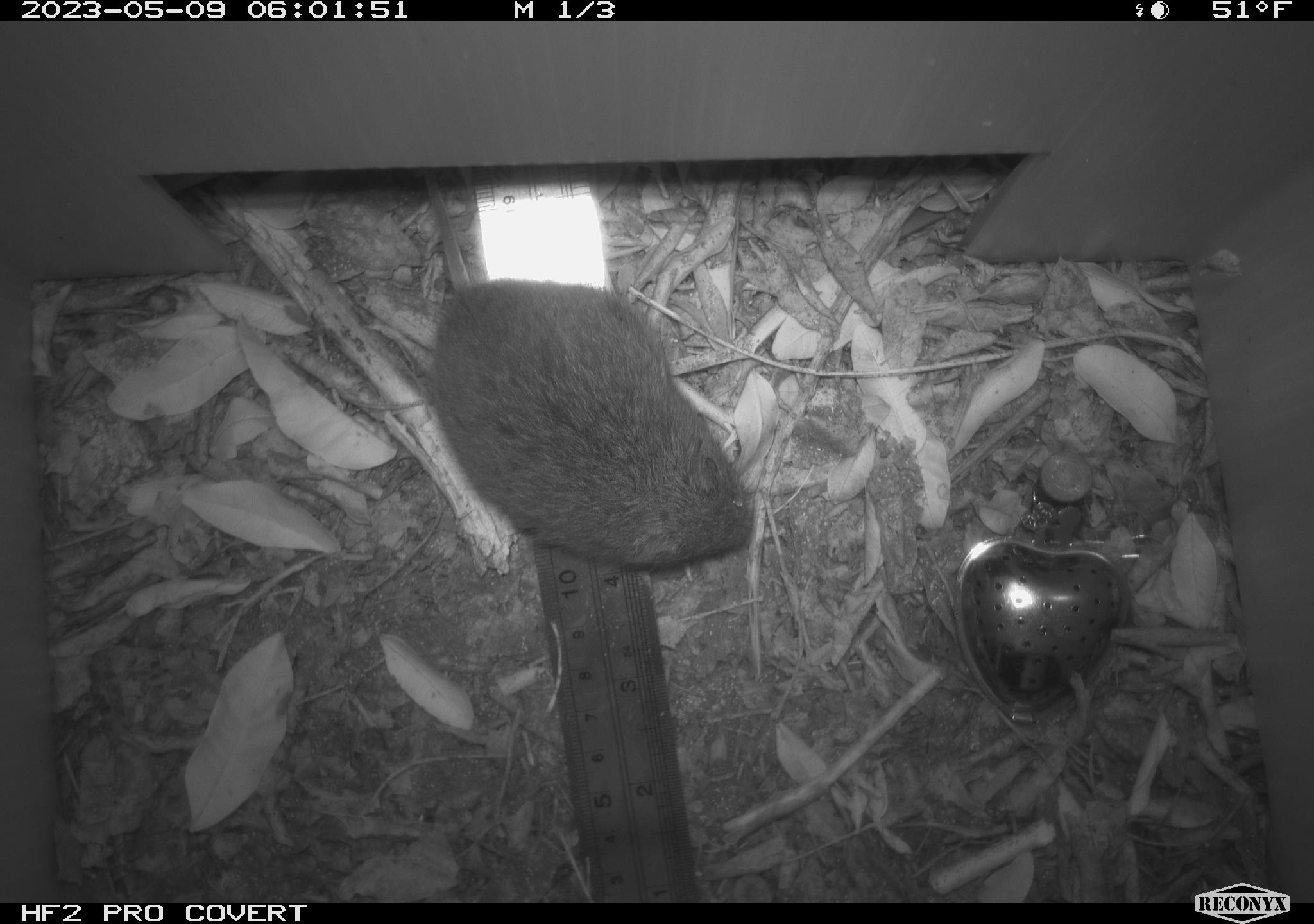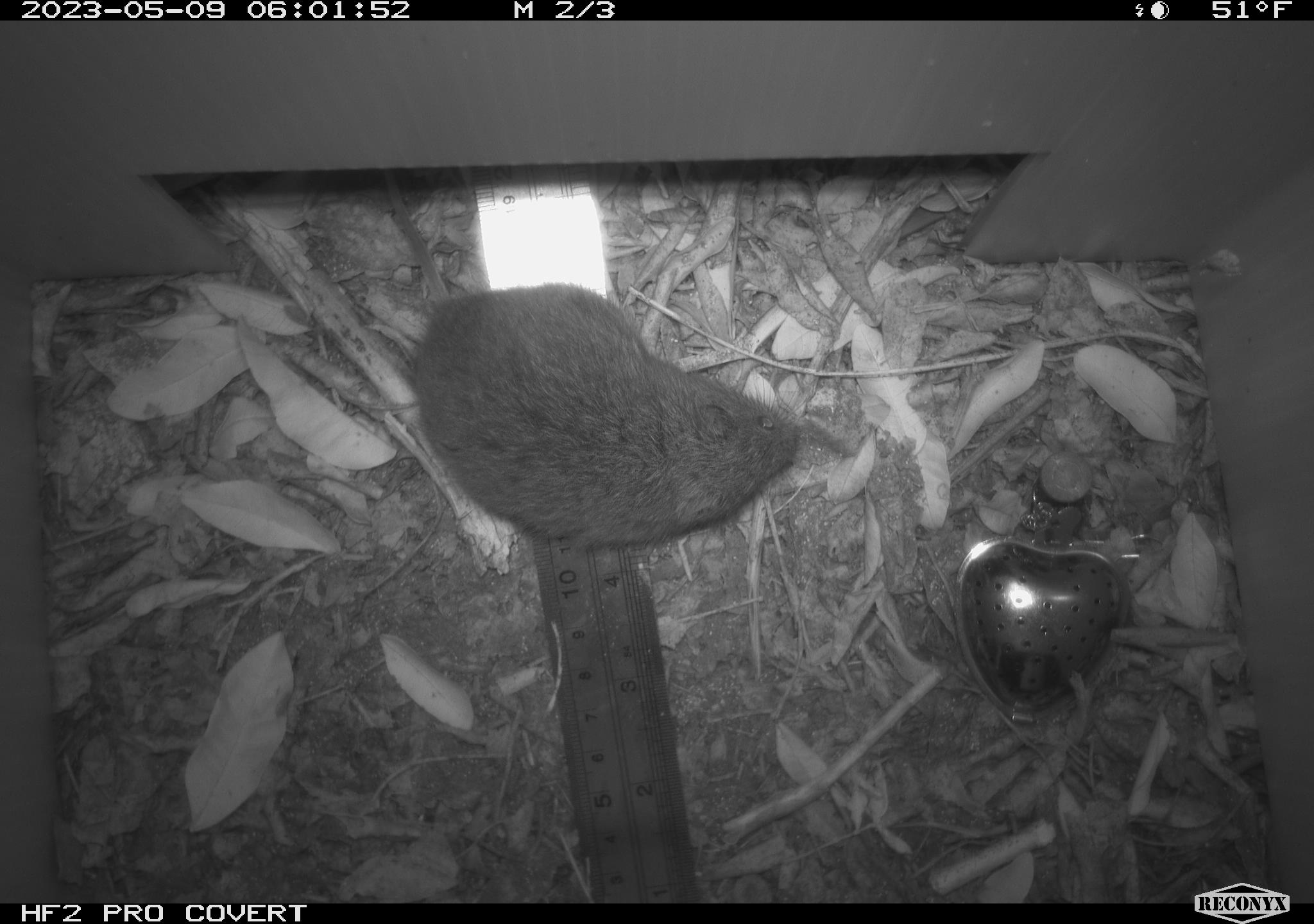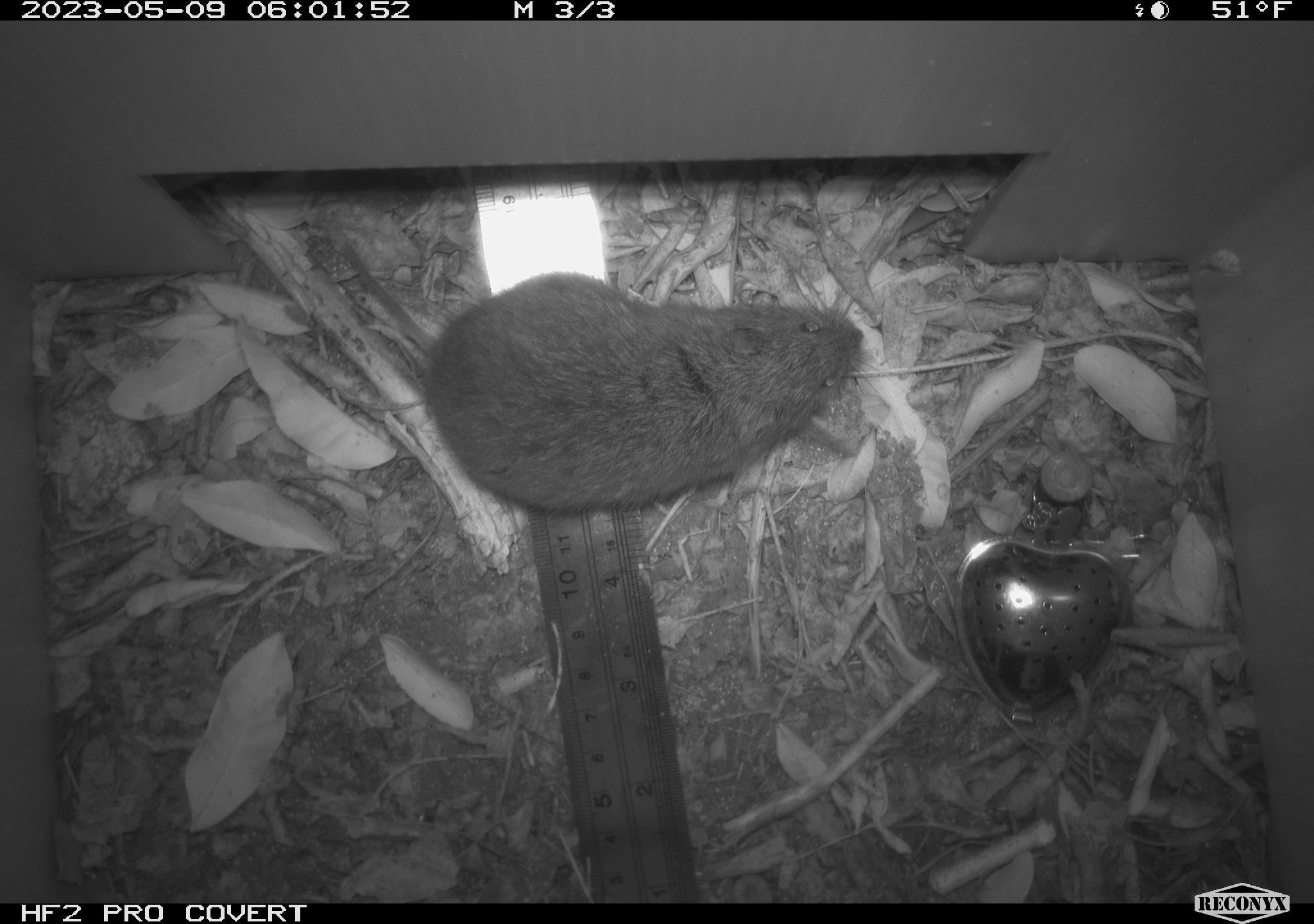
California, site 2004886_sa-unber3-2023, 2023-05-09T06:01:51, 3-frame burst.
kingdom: Animalia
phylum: Chordata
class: Mammalia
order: Rodentia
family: Cricetidae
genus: Microtus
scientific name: Microtus californicus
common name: california vole